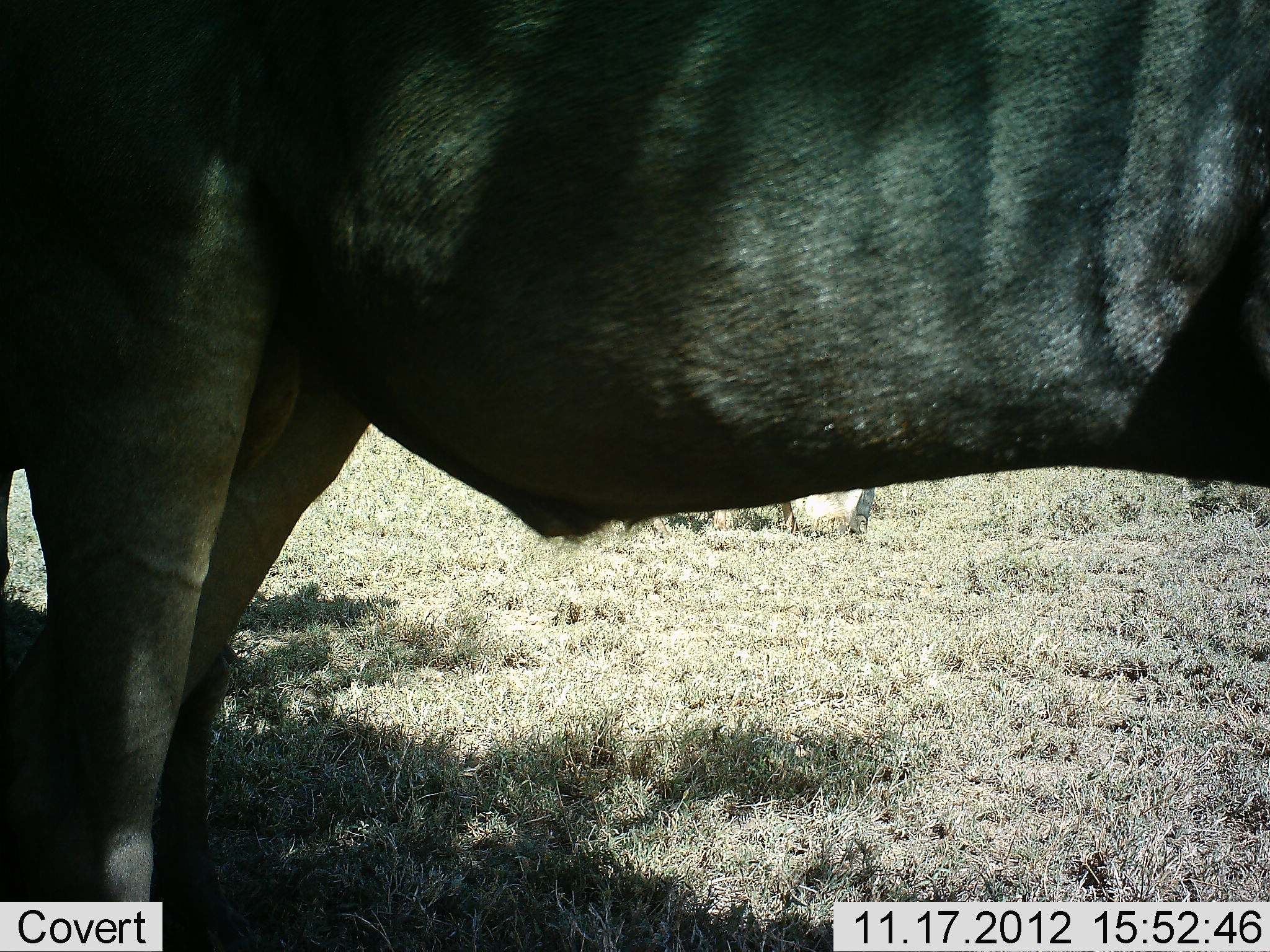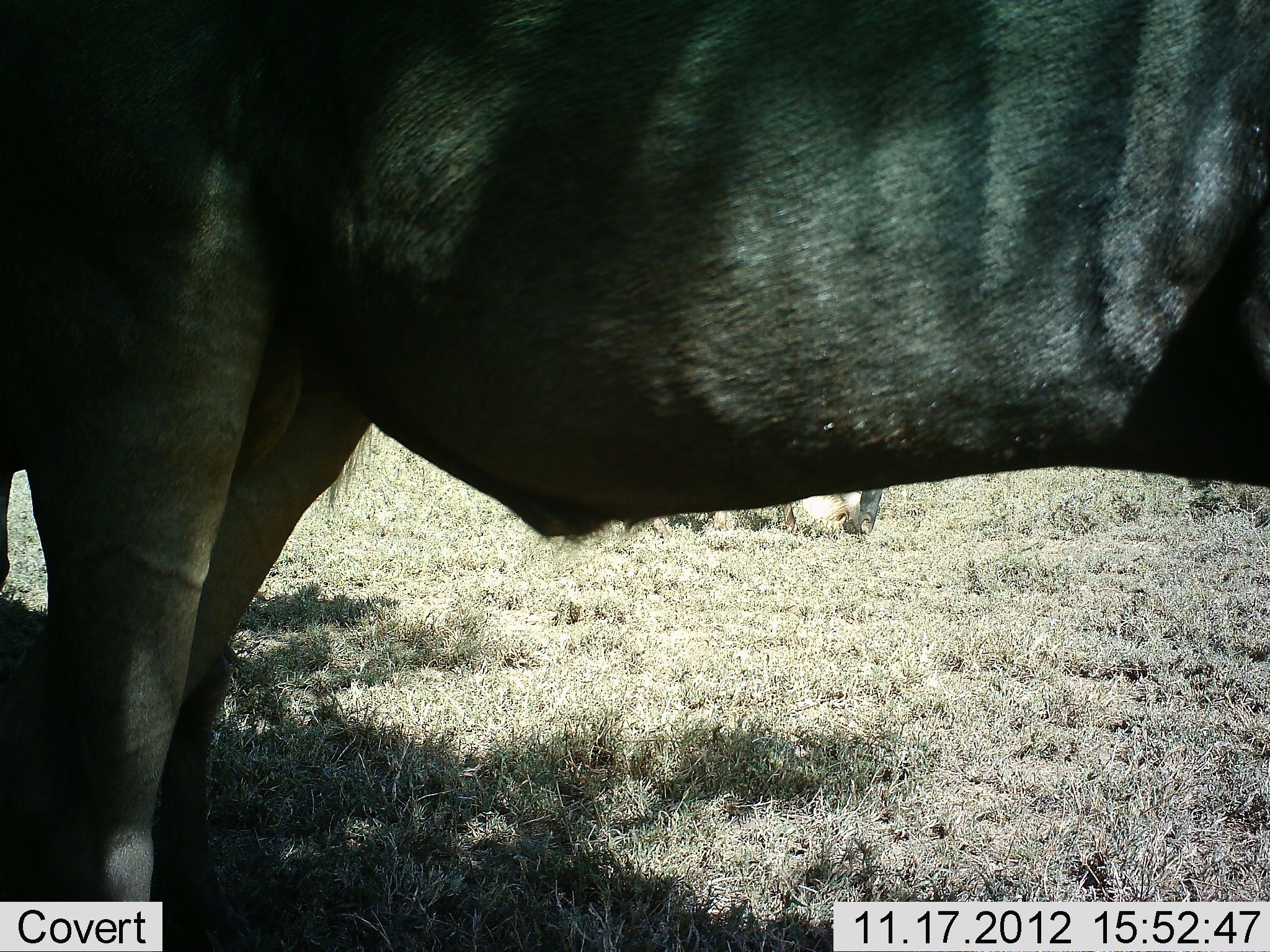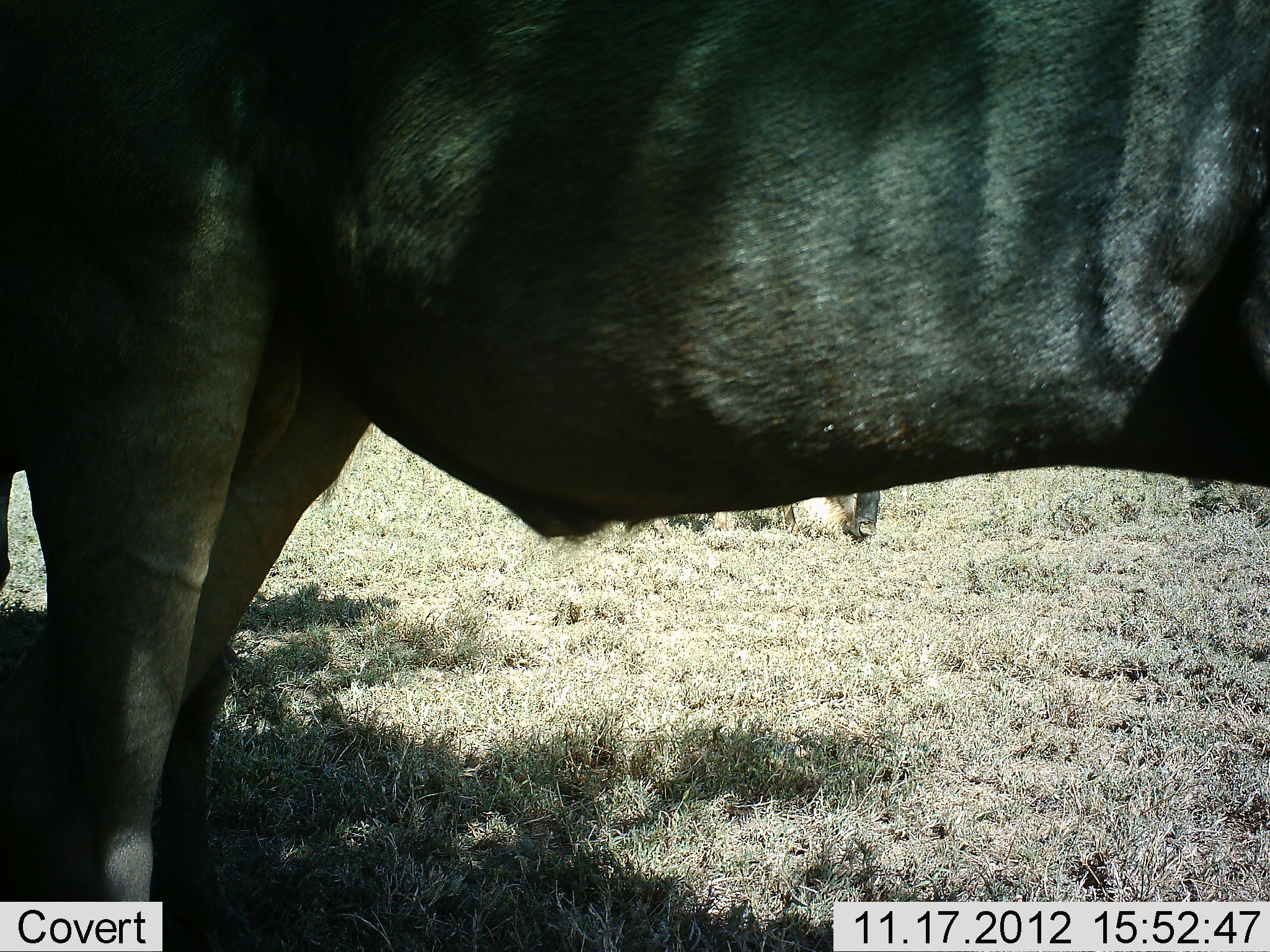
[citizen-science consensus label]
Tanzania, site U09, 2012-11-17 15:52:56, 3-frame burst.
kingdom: Animalia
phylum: Chordata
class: Mammalia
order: Artiodactyla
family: Bovidae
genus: Connochaetes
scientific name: Connochaetes taurinus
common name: blue wildebeest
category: wildebeest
Wildebeest (blue wildebeest) (Connochaetes taurinus), count 2. Behavior (volunteer vote fractions): standing 90%, resting 10%, moving 0%, interacting 0%. Young present (vote fraction): 0%. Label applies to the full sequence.